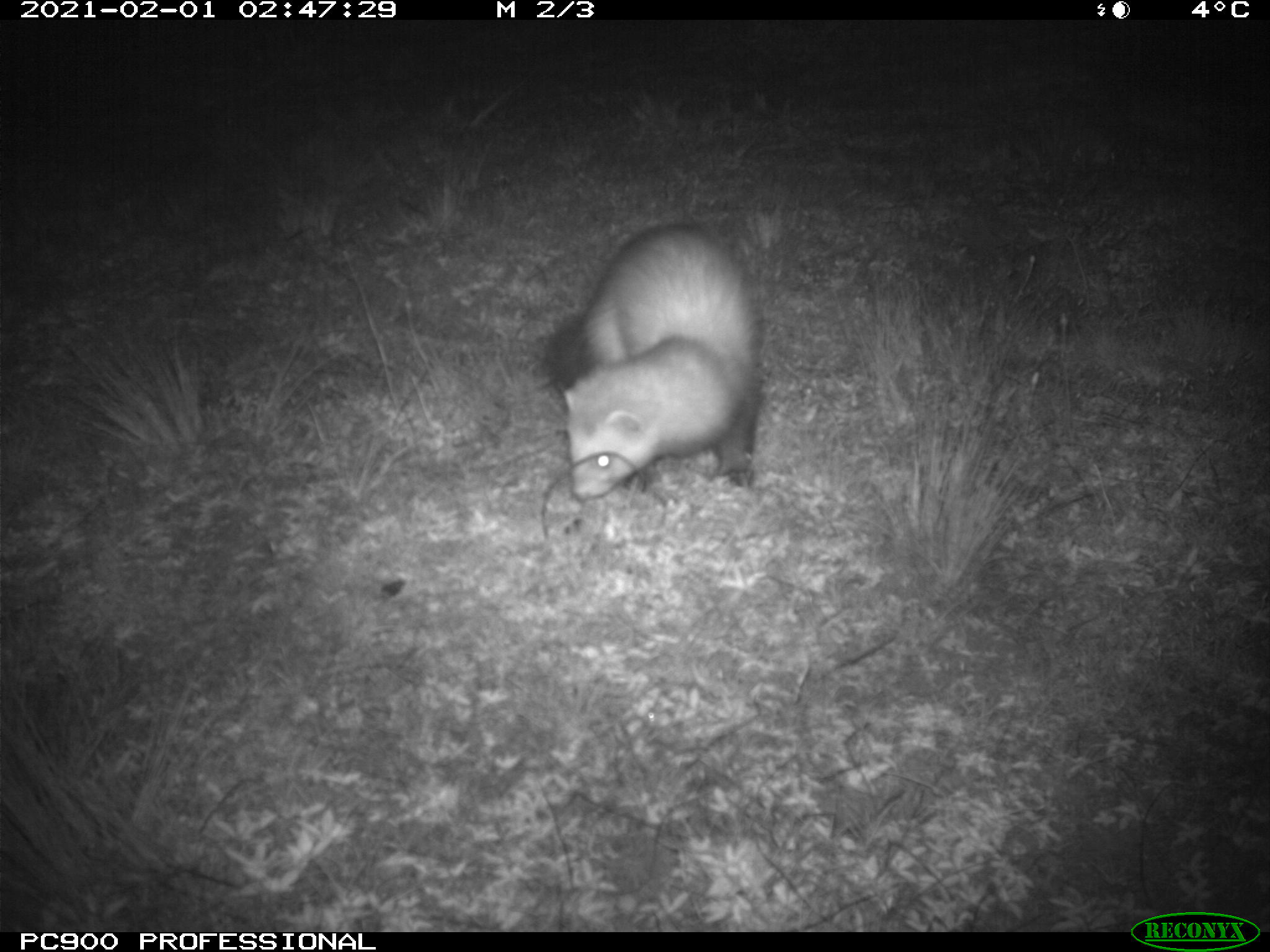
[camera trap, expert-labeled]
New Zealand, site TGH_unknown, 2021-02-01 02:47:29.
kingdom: Animalia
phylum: Chordata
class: Mammalia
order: Carnivora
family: Mustelidae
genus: Mustela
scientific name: Mustela furo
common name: ferret